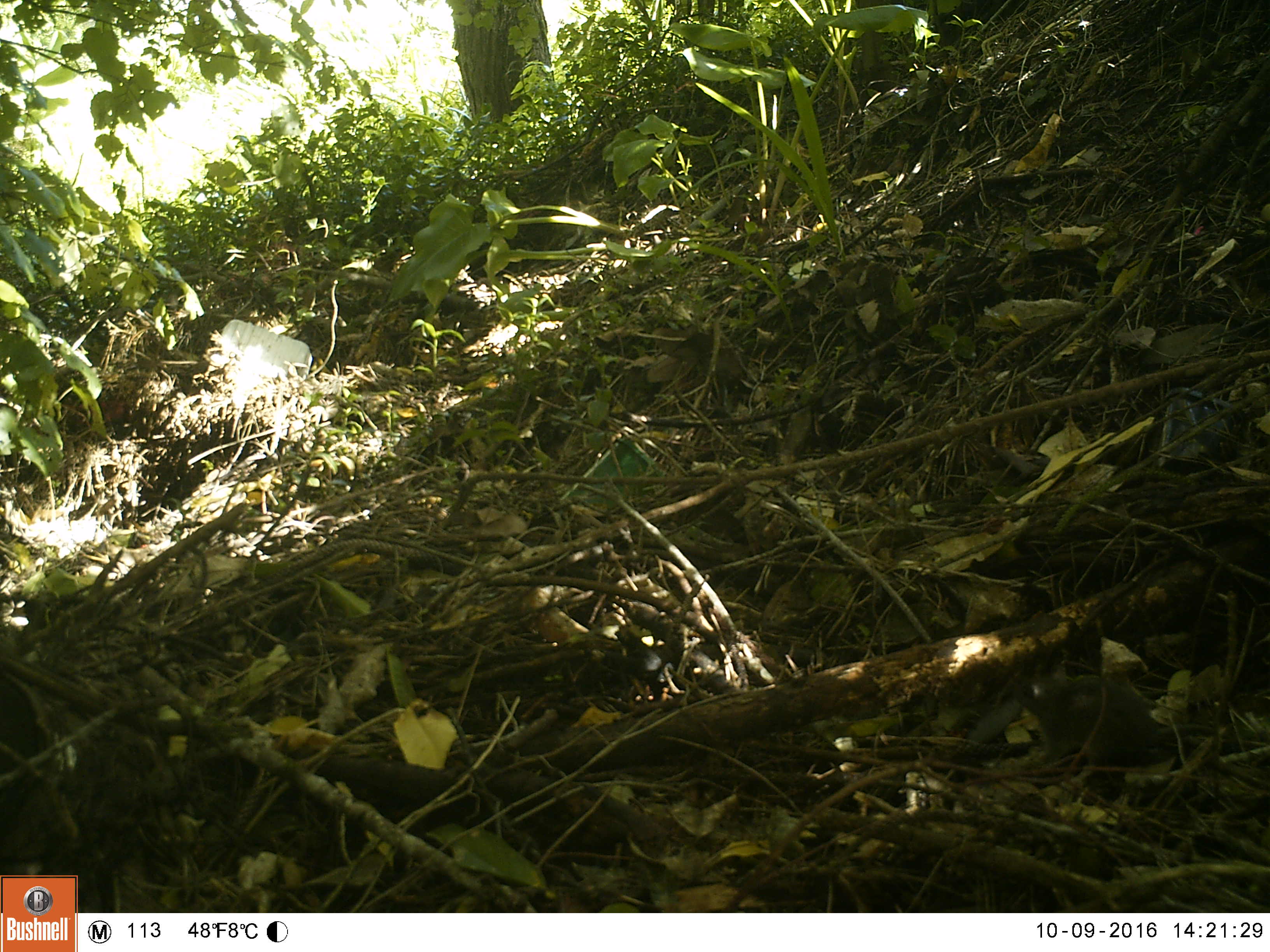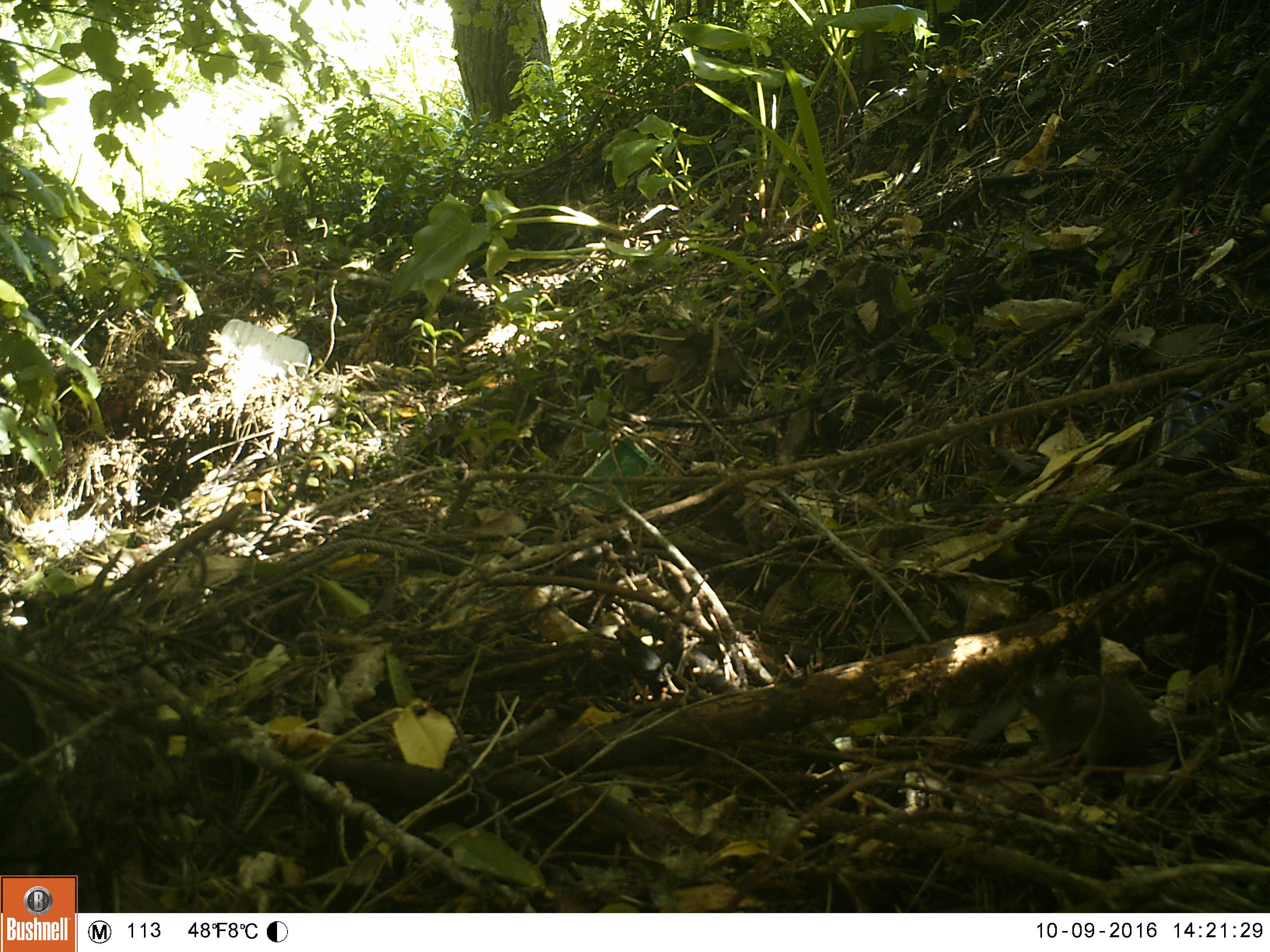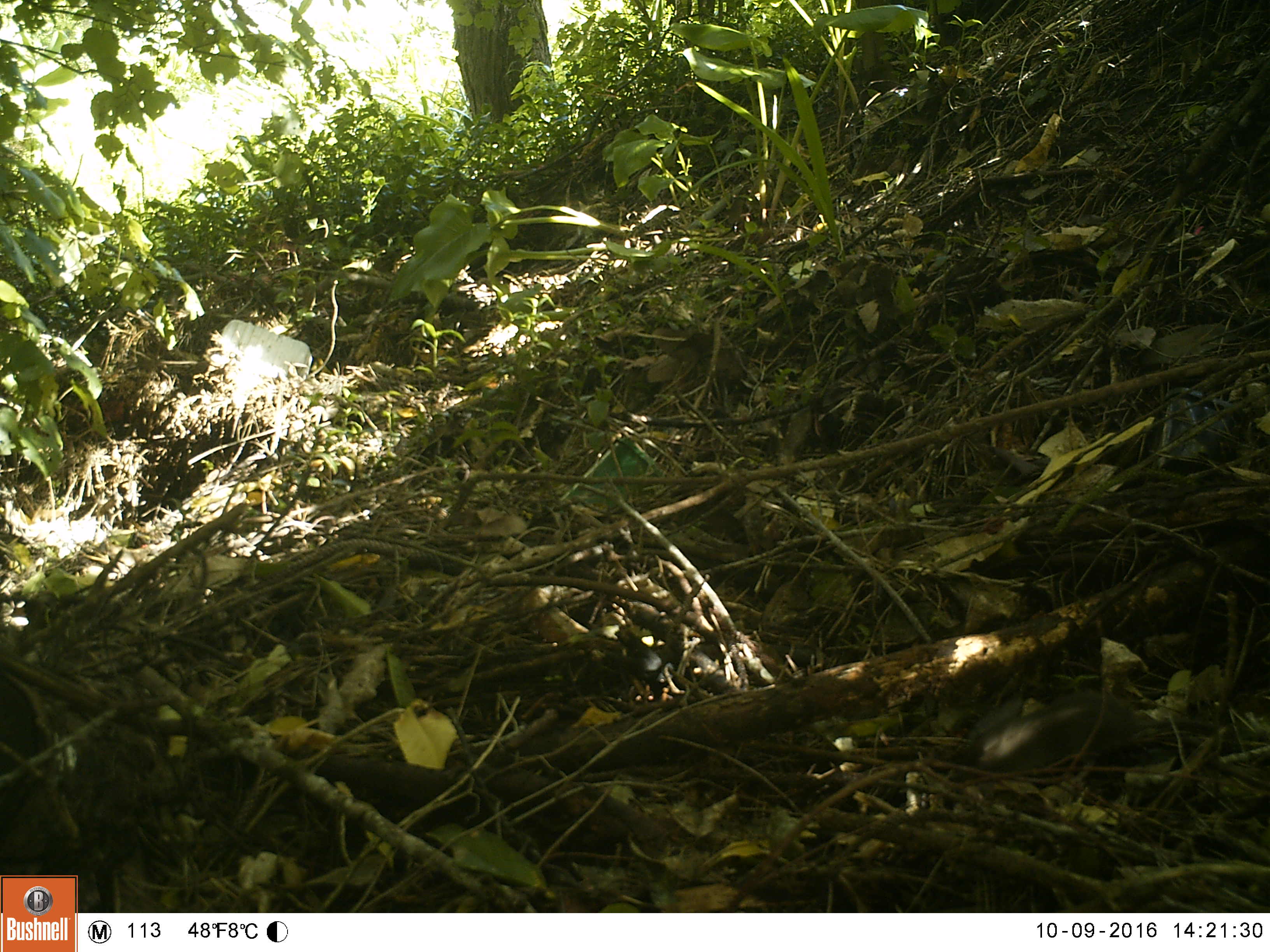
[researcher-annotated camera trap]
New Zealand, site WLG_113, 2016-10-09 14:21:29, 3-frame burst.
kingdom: Animalia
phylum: Chordata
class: Mammalia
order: Rodentia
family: Muridae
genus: Mus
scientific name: Mus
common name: mouse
Mouse (Mus).